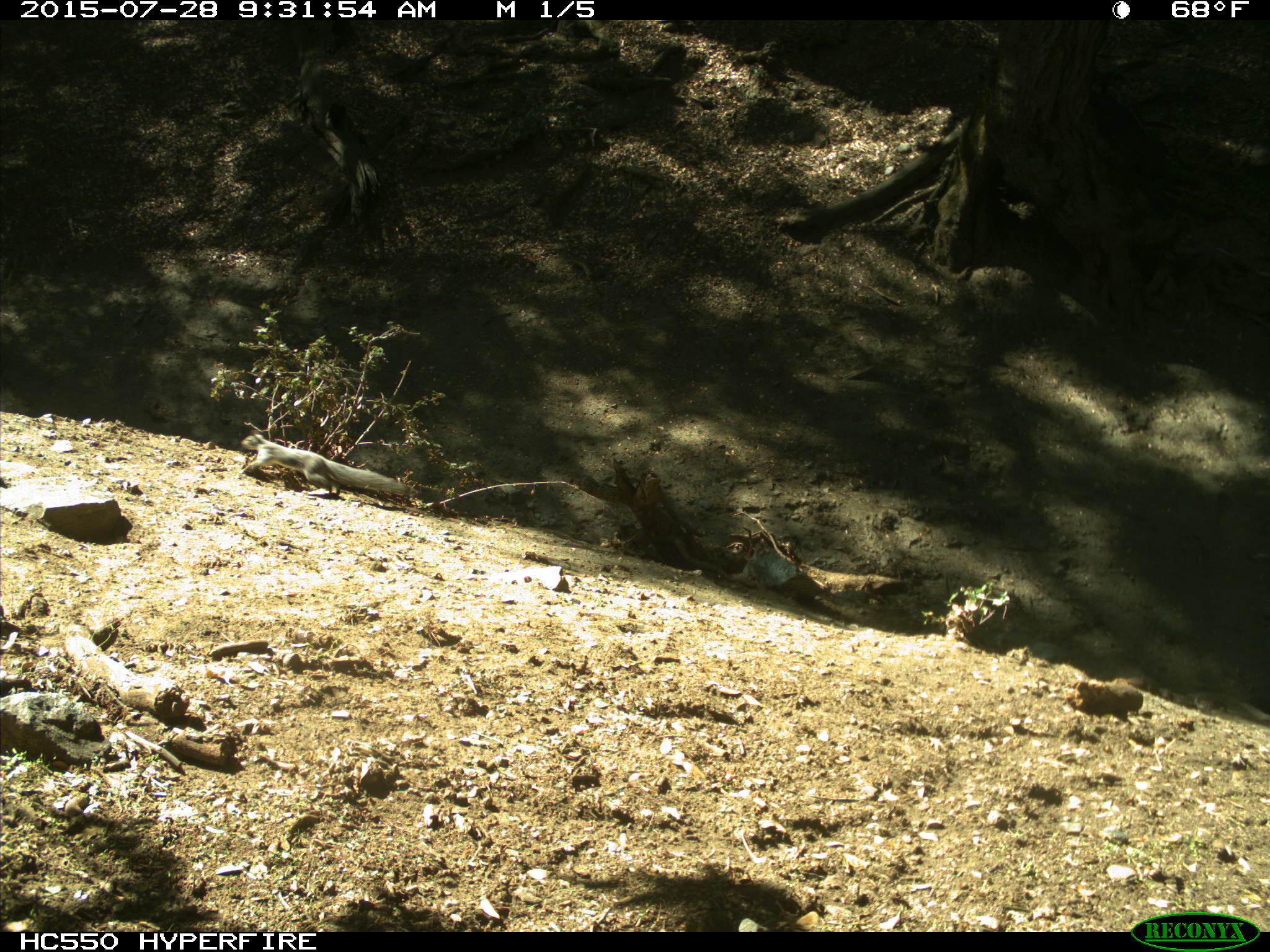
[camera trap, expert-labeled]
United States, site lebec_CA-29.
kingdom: Animalia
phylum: Chordata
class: Mammalia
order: Rodentia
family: Sciuridae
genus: Sciurus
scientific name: Sciurus carolinensis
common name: eastern gray squirrel